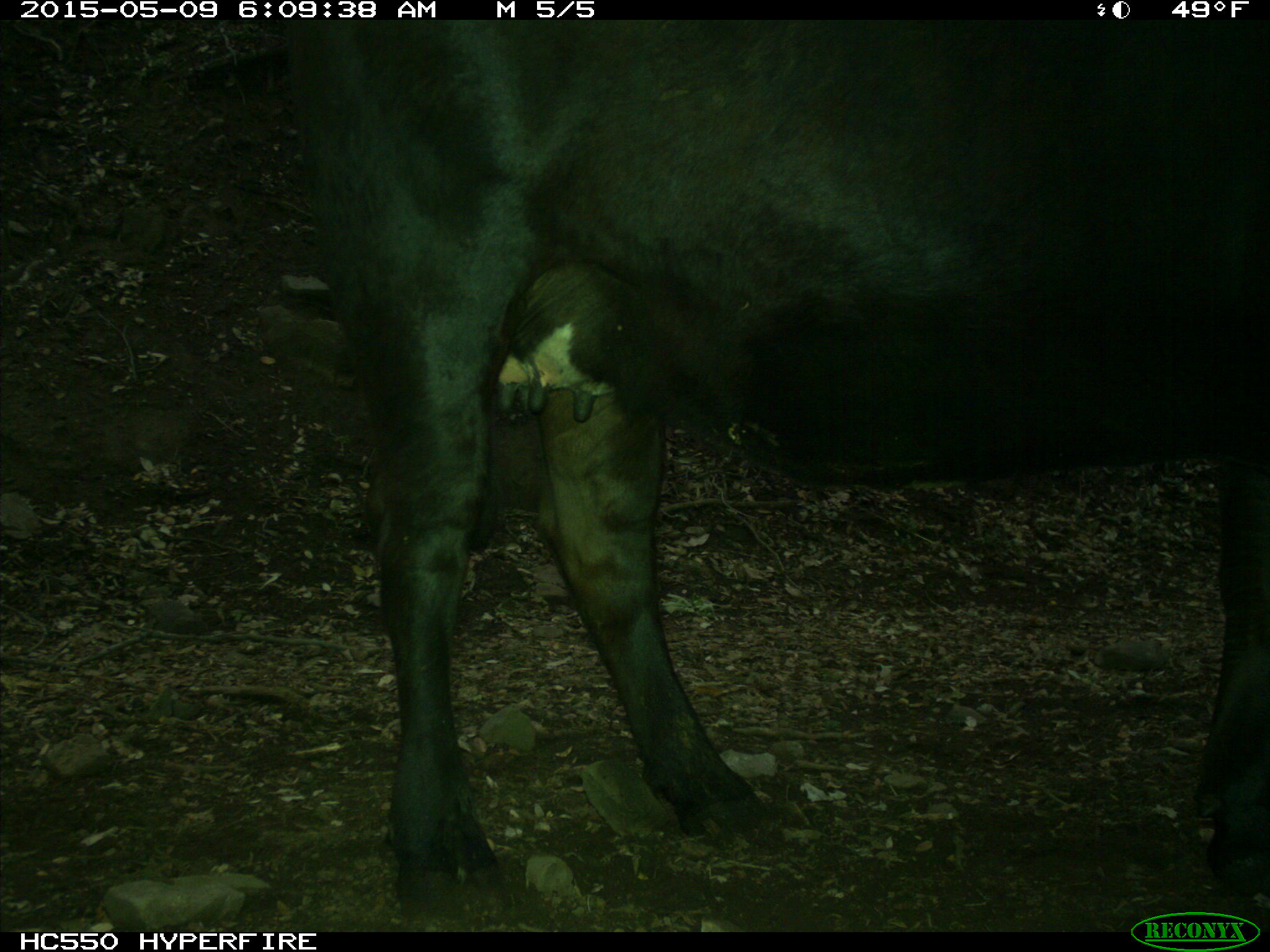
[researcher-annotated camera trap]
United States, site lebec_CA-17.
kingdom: Animalia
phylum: Chordata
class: Mammalia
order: Artiodactyla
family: Bovidae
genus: Bos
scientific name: Bos taurus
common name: domestic cow